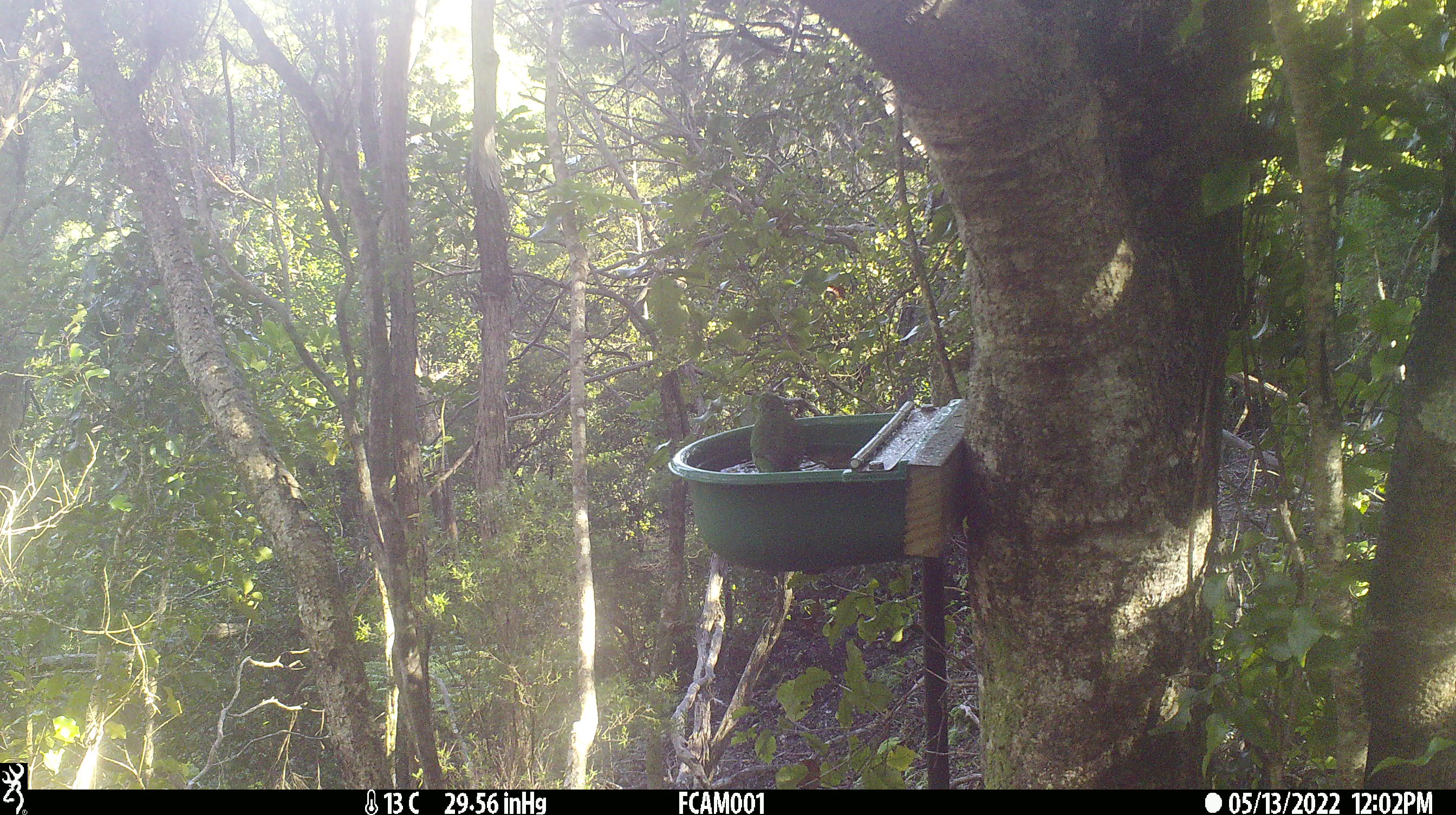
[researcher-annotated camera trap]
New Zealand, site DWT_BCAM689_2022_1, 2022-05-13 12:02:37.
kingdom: Animalia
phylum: Chordata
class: Aves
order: Psittaciformes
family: Psittaculidae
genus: Cyanoramphus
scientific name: Cyanoramphus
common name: parakeet